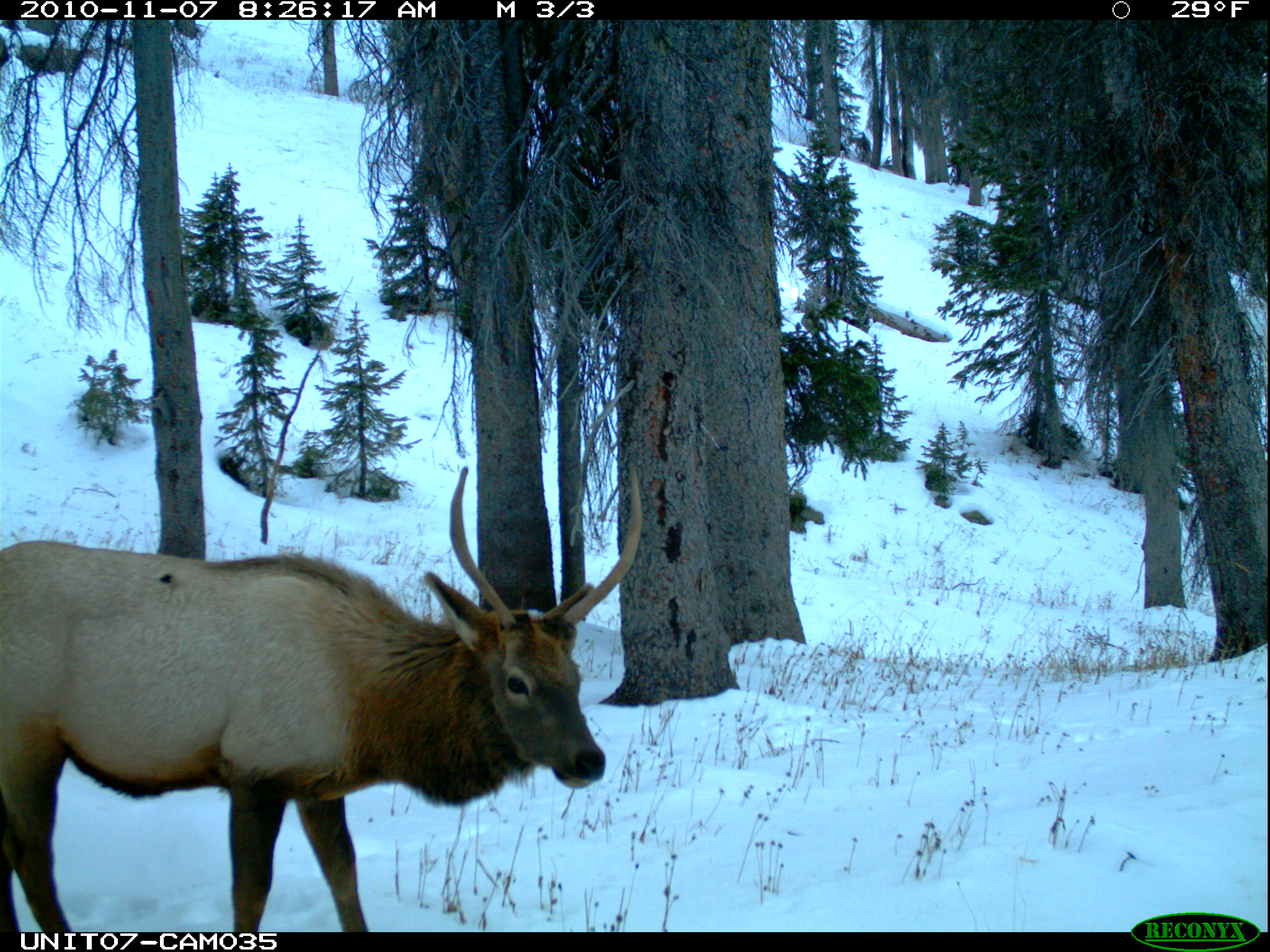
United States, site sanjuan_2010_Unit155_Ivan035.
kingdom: Animalia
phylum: Chordata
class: Mammalia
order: Artiodactyla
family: Cervidae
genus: Cervus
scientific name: Cervus elaphus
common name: red deer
Cervus elaphus (red deer).